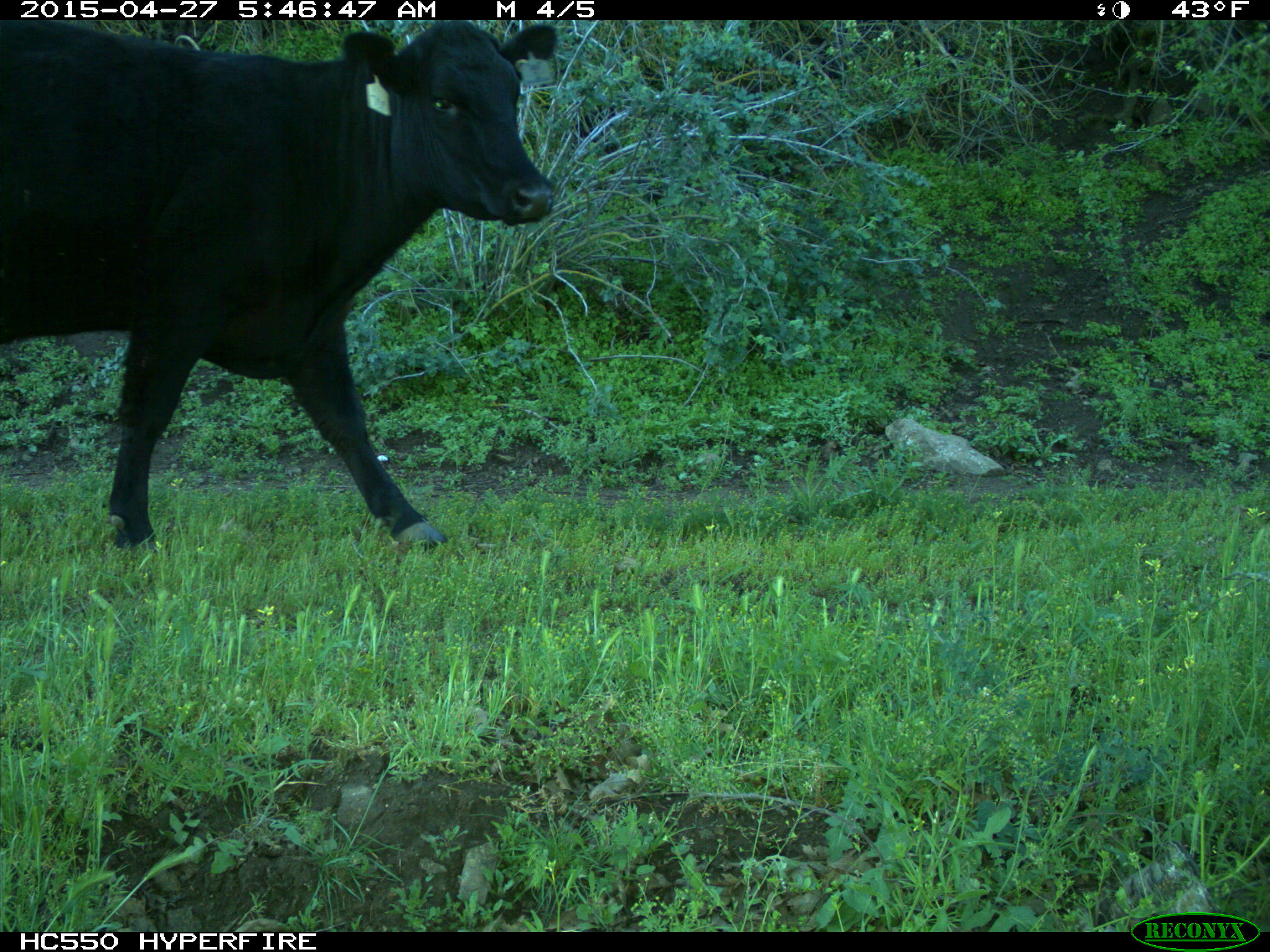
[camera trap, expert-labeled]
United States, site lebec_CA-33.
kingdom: Animalia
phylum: Chordata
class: Mammalia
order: Artiodactyla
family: Bovidae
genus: Bos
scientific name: Bos taurus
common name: domestic cow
Bos taurus (domestic cow).